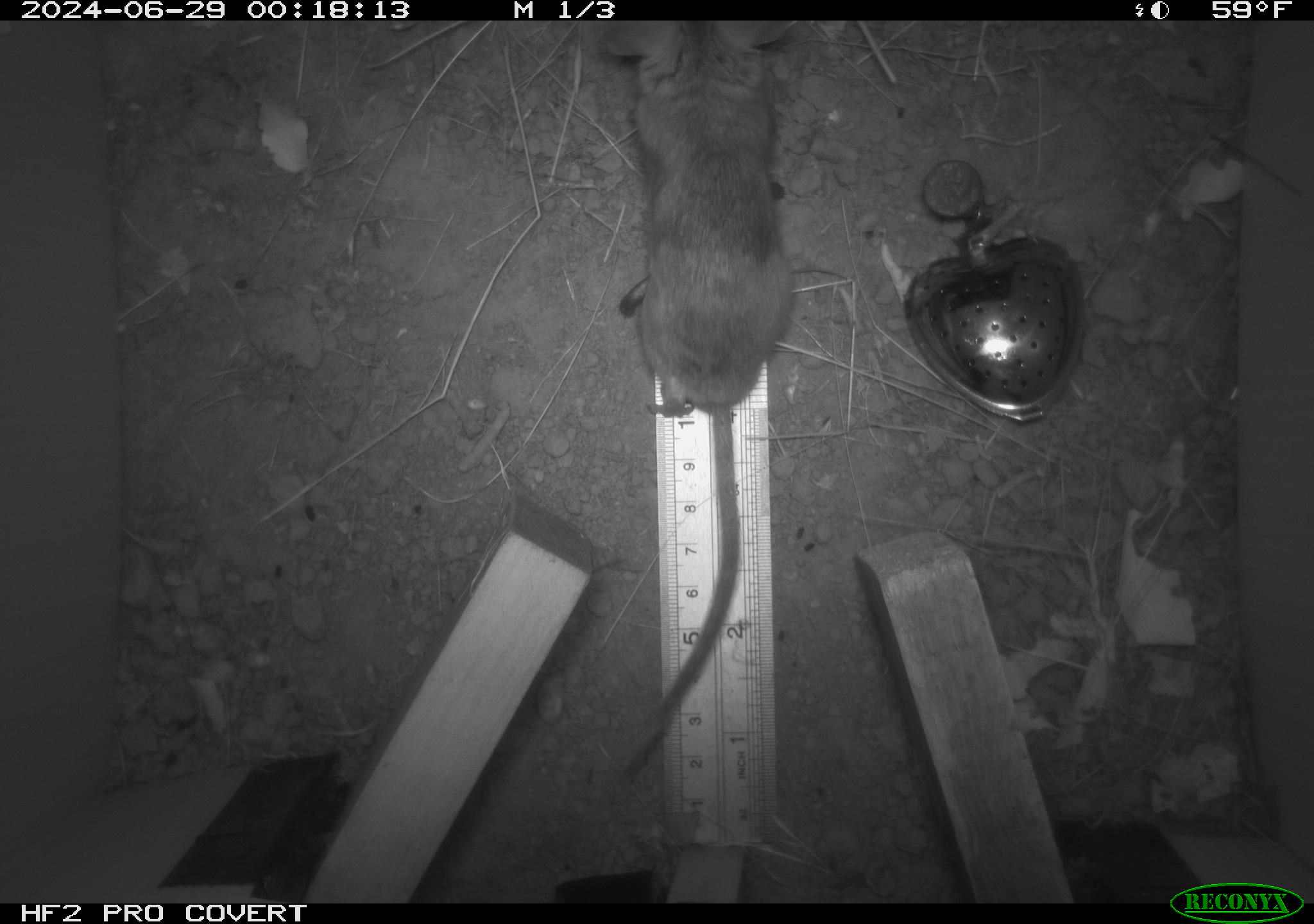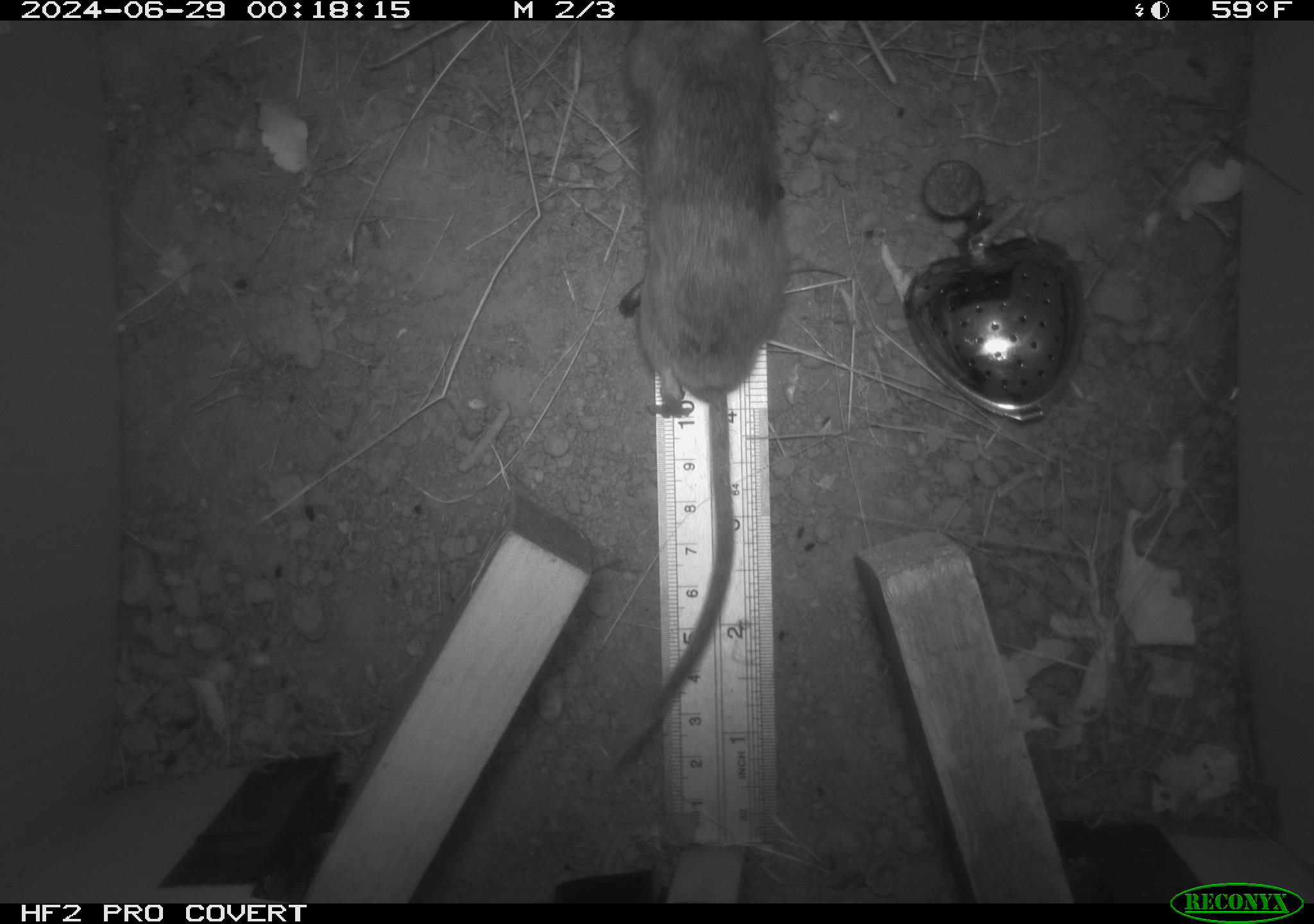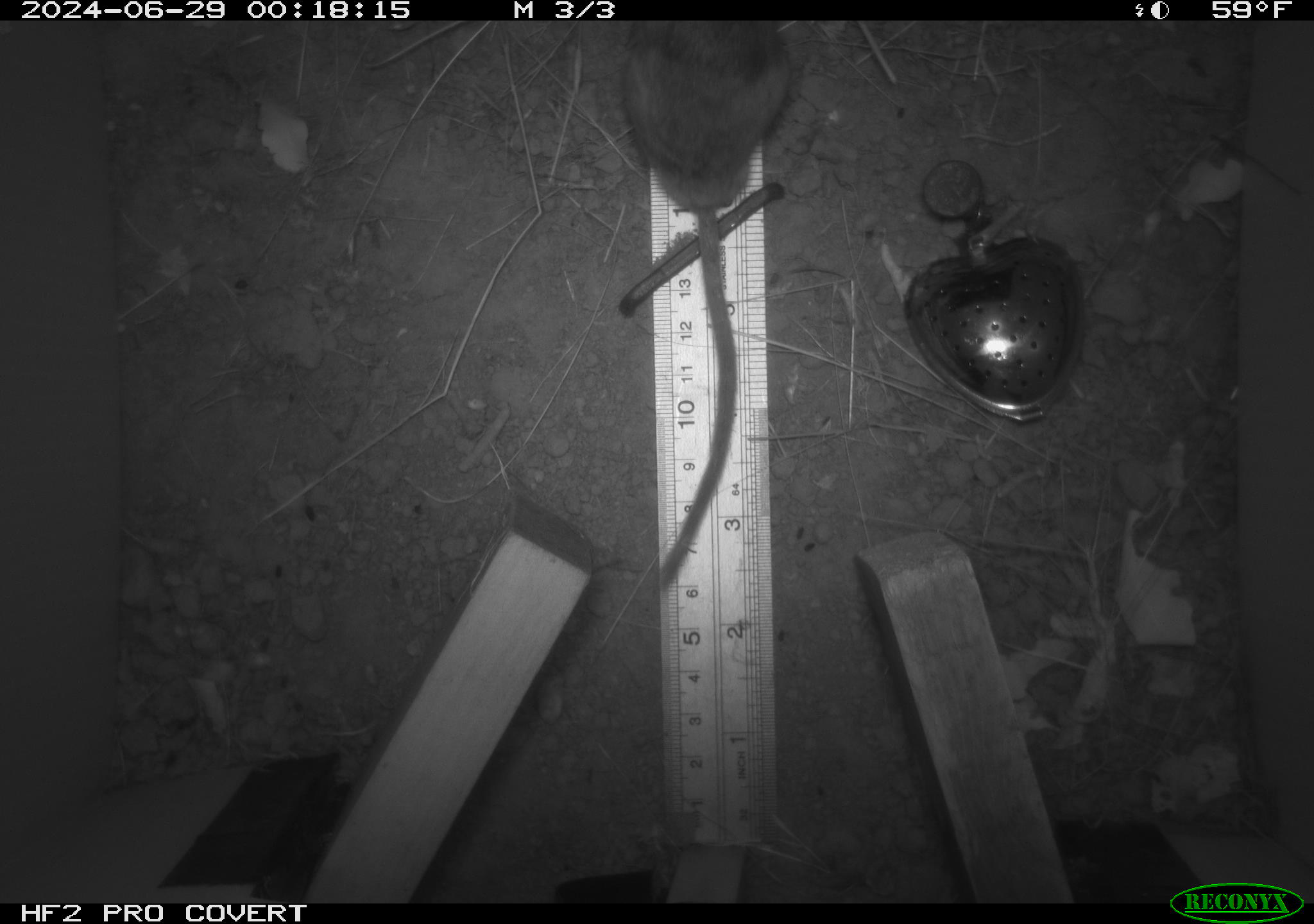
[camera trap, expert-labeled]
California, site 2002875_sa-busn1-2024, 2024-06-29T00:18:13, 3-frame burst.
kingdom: Animalia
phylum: Chordata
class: Mammalia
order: Rodentia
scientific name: Rodentia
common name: rodent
Rodent (Rodentia).